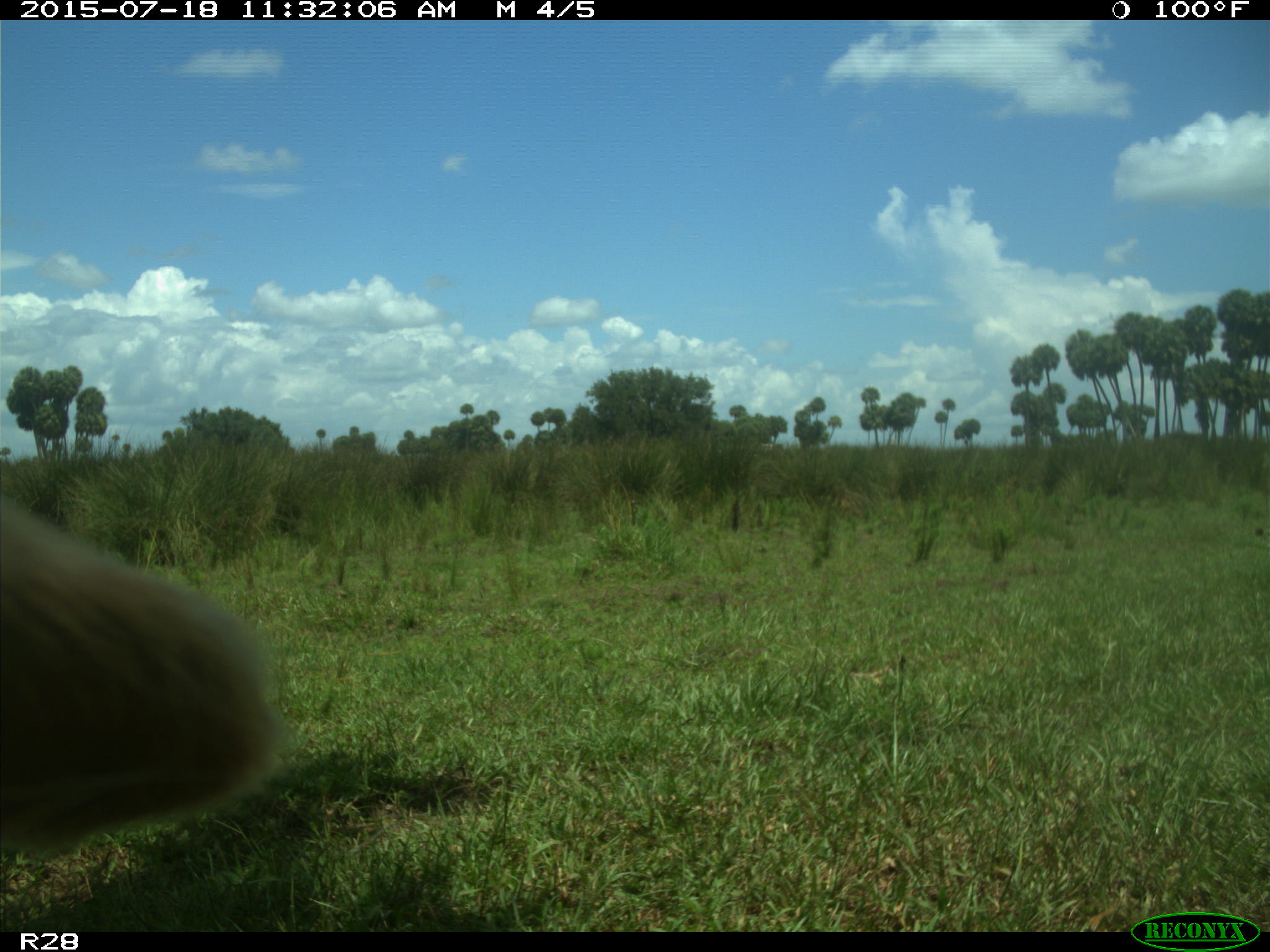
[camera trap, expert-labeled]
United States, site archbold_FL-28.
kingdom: Animalia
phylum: Chordata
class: Mammalia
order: Artiodactyla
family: Bovidae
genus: Bos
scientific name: Bos taurus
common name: domestic cow